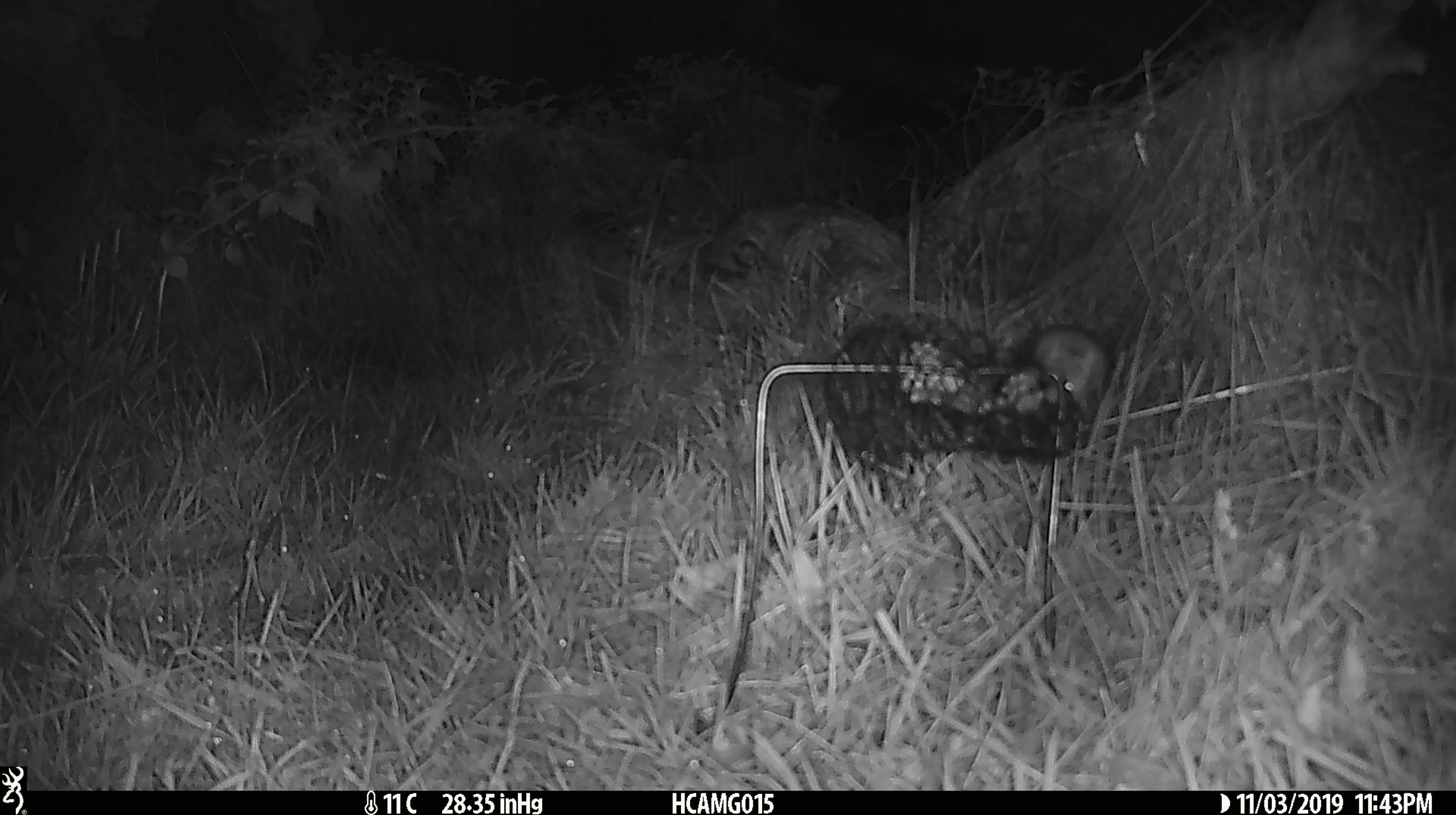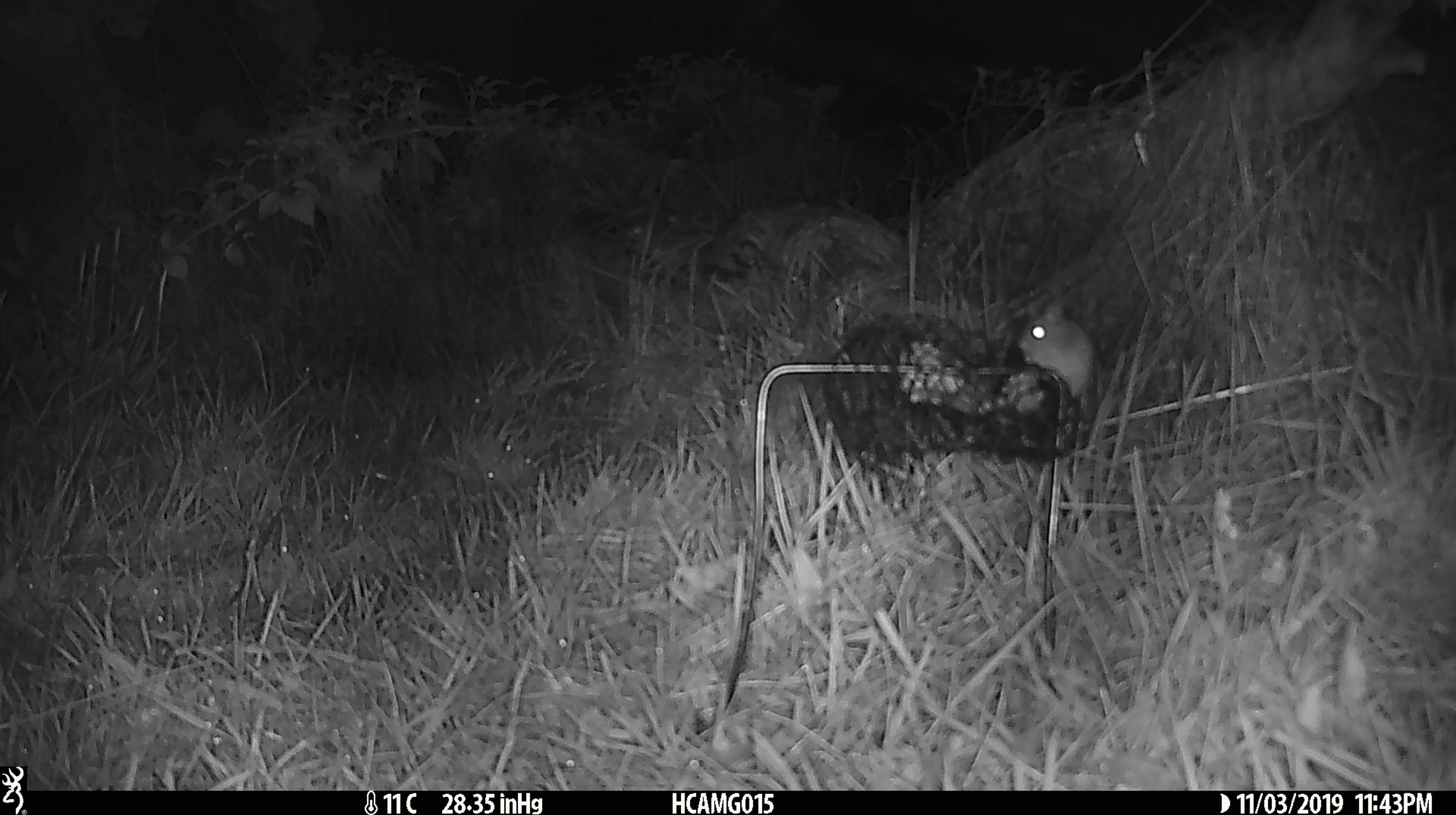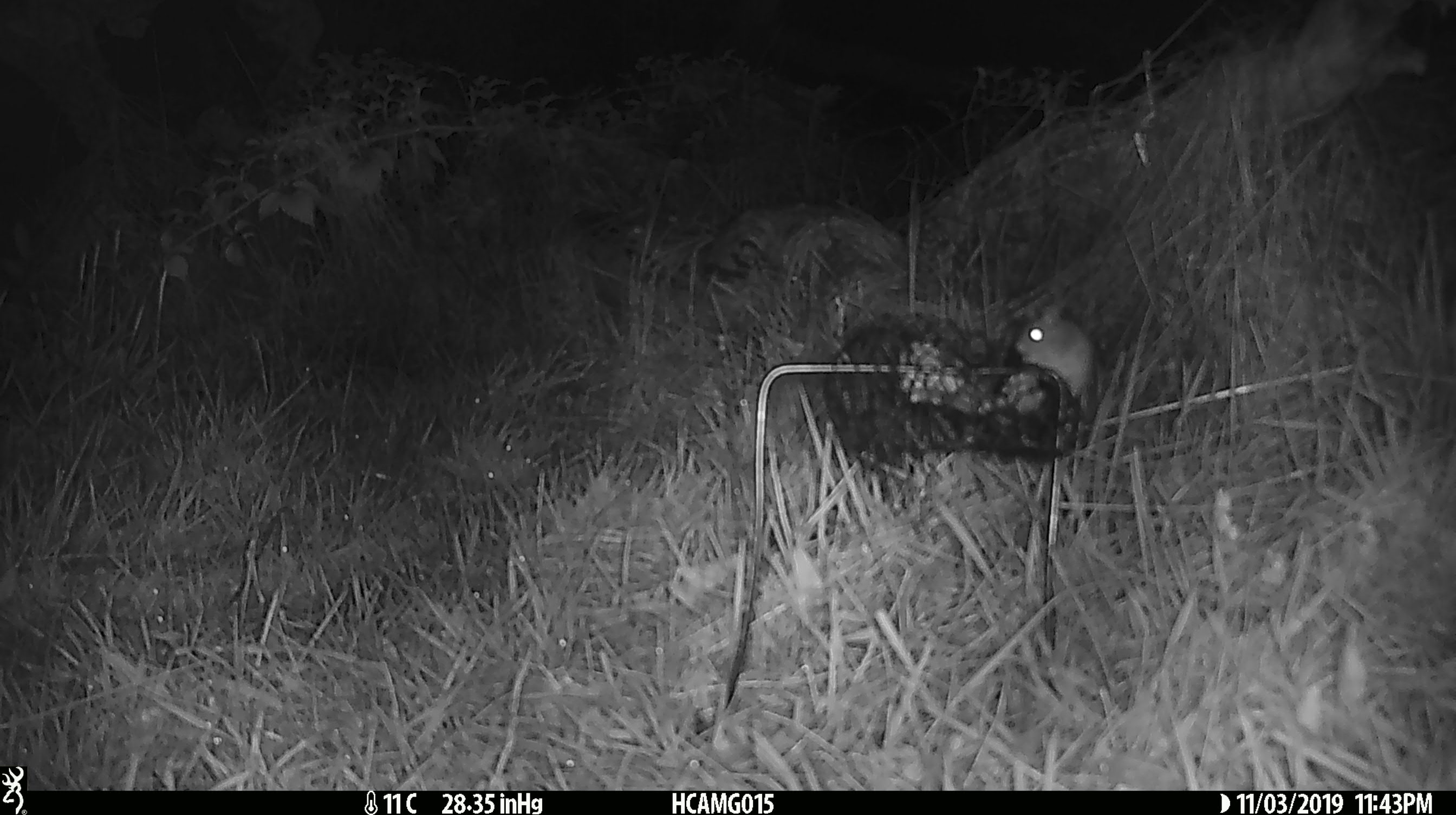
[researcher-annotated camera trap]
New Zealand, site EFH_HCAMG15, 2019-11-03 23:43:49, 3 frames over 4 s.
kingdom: Animalia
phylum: Chordata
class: Mammalia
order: Rodentia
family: Muridae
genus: Mus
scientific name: Mus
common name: mouse